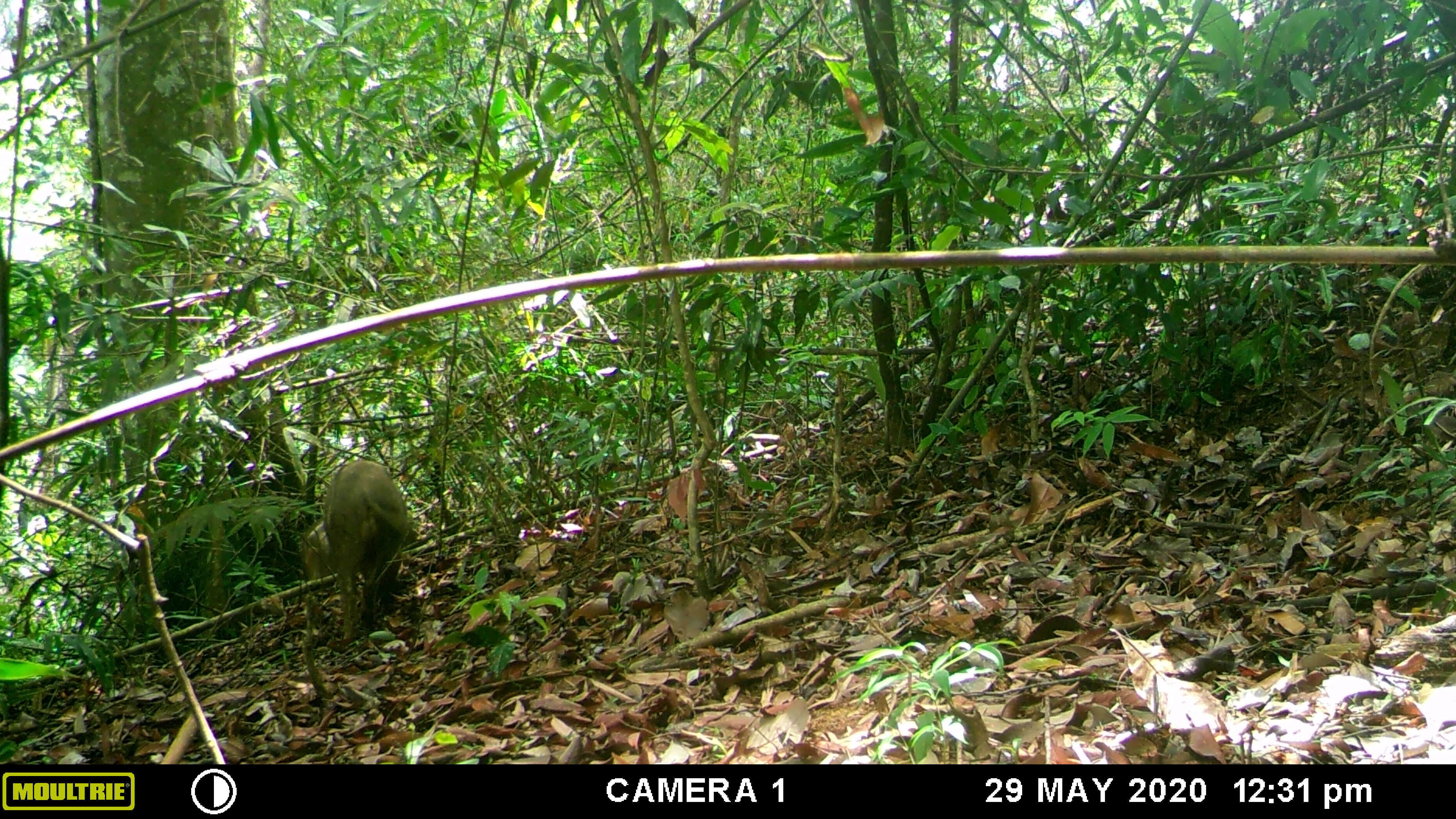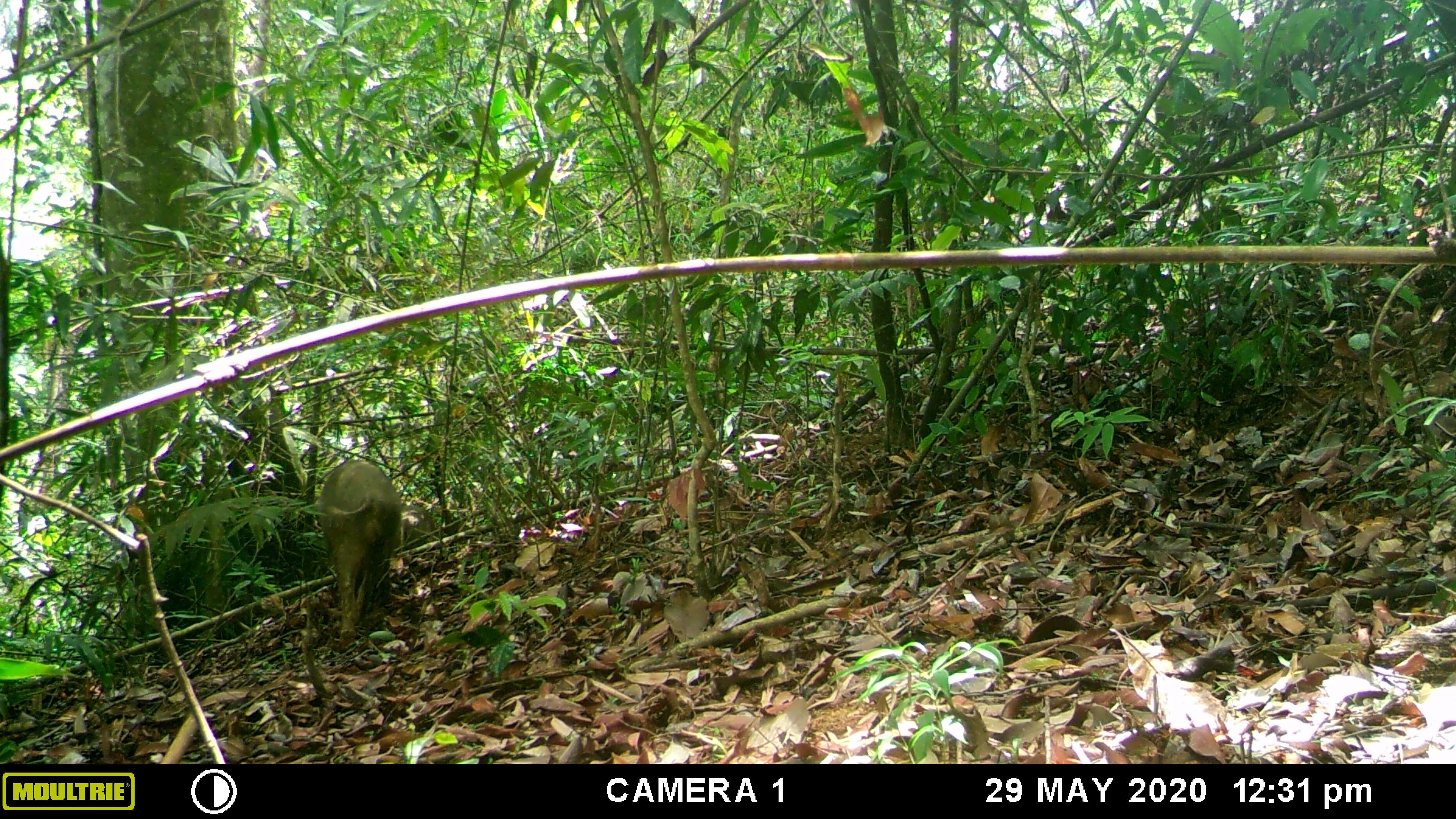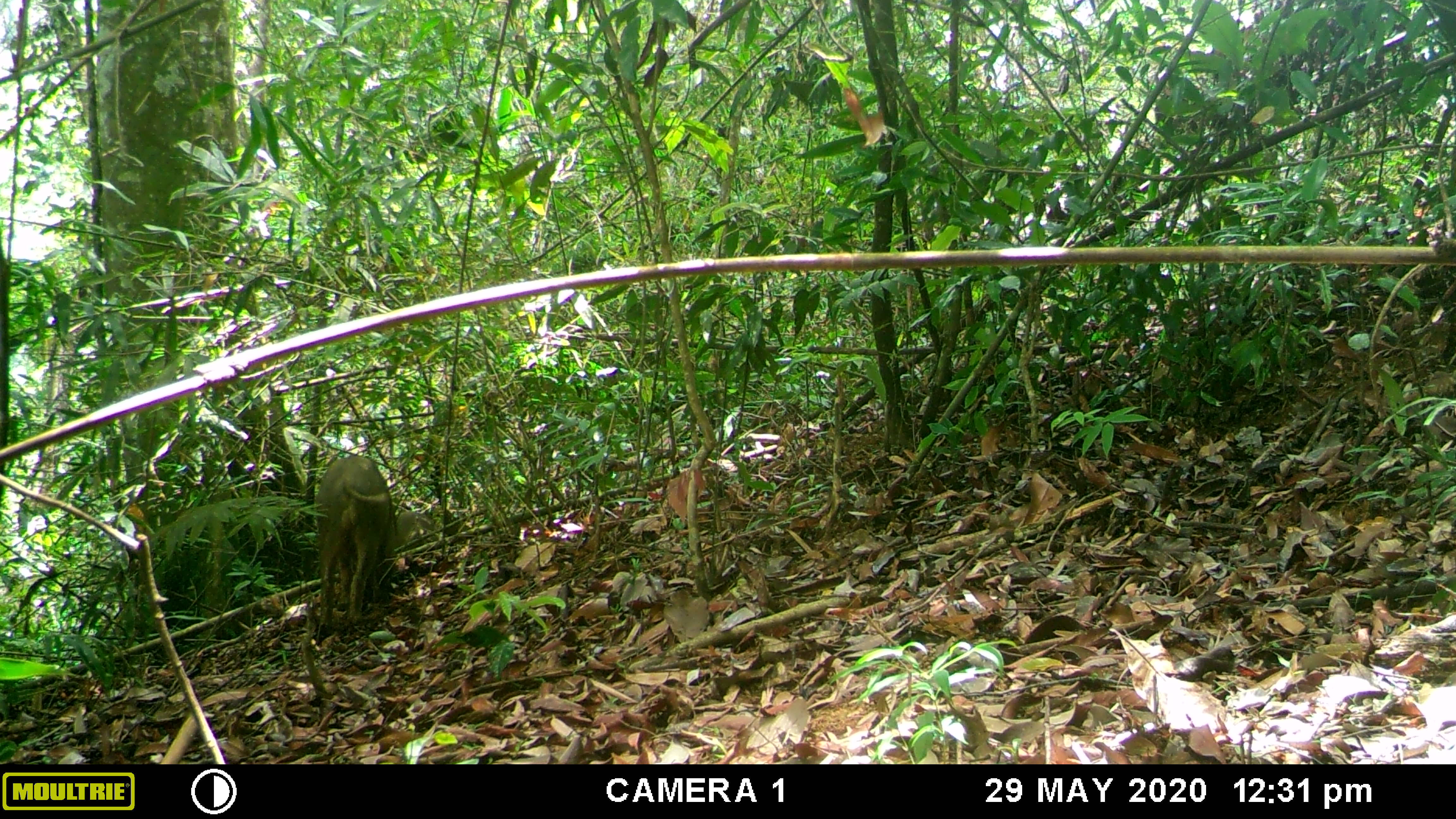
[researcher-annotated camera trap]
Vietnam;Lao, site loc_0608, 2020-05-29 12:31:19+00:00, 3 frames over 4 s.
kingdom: Animalia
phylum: Chordata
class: Mammalia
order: Artiodactyla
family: Suidae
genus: Sus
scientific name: Sus scrofa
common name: eurasian wild pig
Eurasian wild pig (Sus scrofa). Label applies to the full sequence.